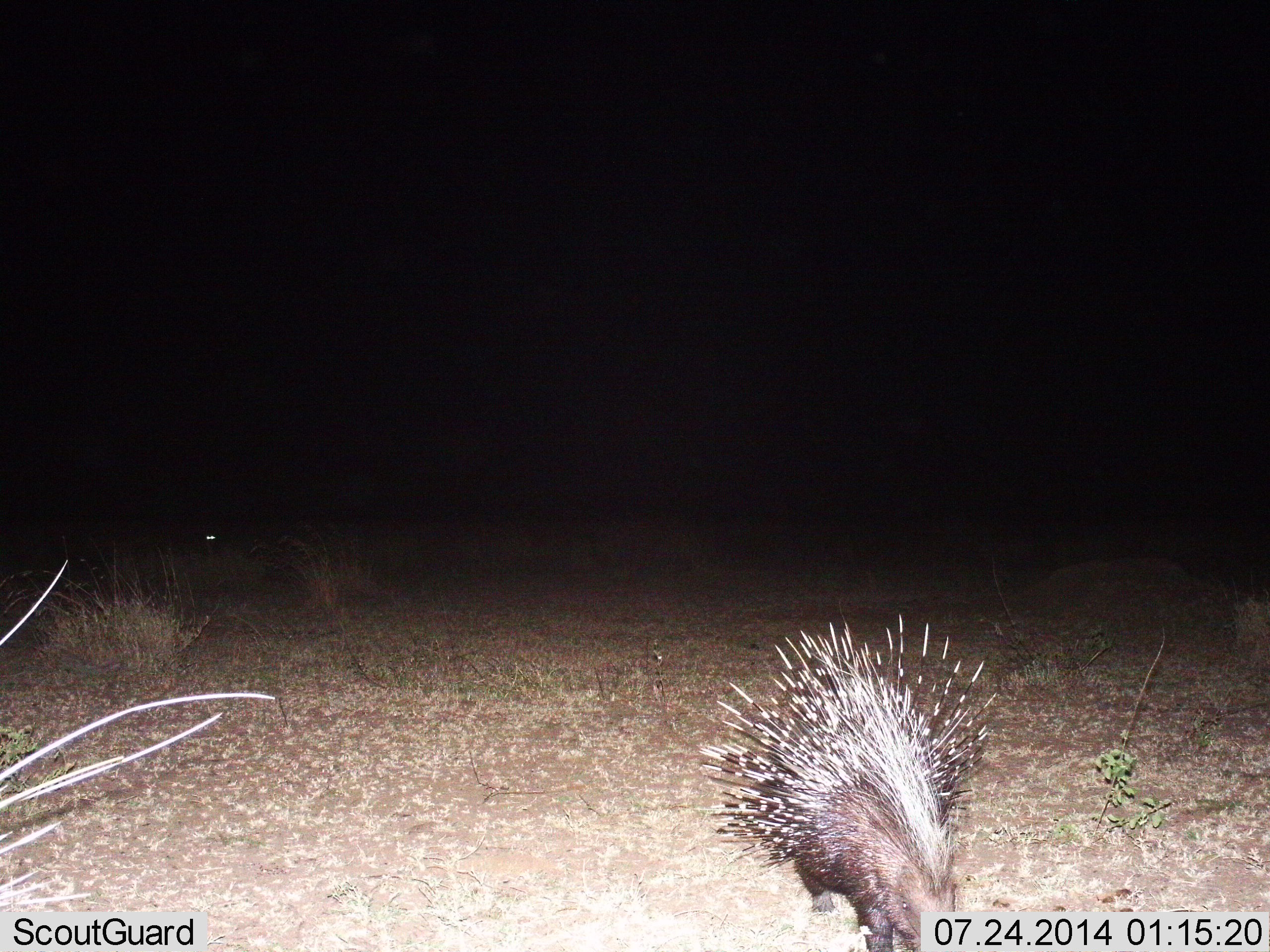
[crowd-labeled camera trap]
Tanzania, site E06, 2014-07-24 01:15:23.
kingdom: Animalia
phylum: Chordata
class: Mammalia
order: Rodentia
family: Hystricidae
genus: Hystrix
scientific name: Hystrix cristata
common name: crested porcupine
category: porcupine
Porcupine (crested porcupine) (Hystrix cristata), count 1. Behavior (volunteer vote fractions): standing 30%, resting 0%, moving 60%, interacting 0%. Young present (vote fraction): 0%. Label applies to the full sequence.